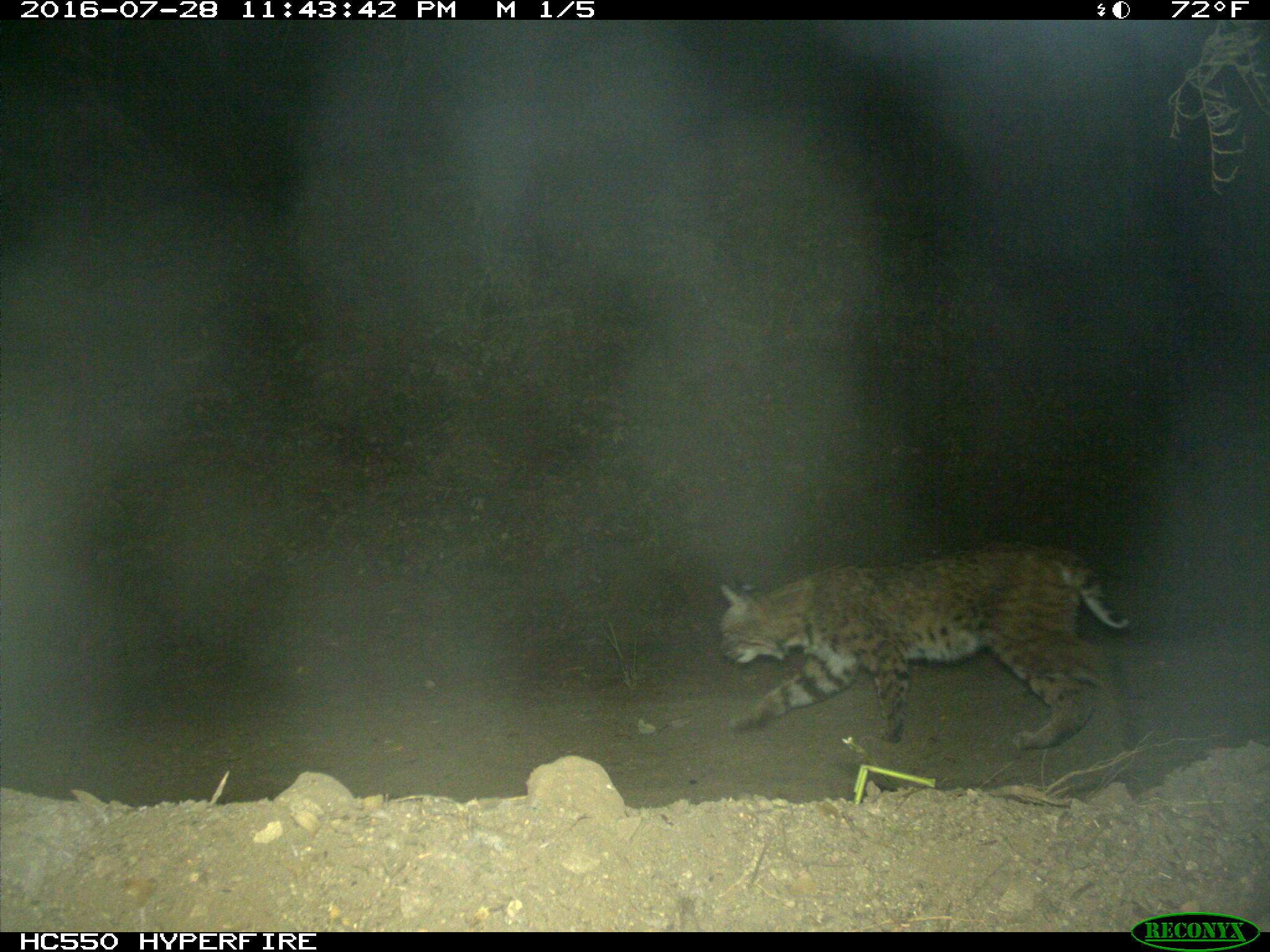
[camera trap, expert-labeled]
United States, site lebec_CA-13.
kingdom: Animalia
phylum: Chordata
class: Mammalia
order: Carnivora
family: Felidae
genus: Lynx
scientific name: Lynx rufus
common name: bobcat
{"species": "Lynx rufus (bobcat)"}